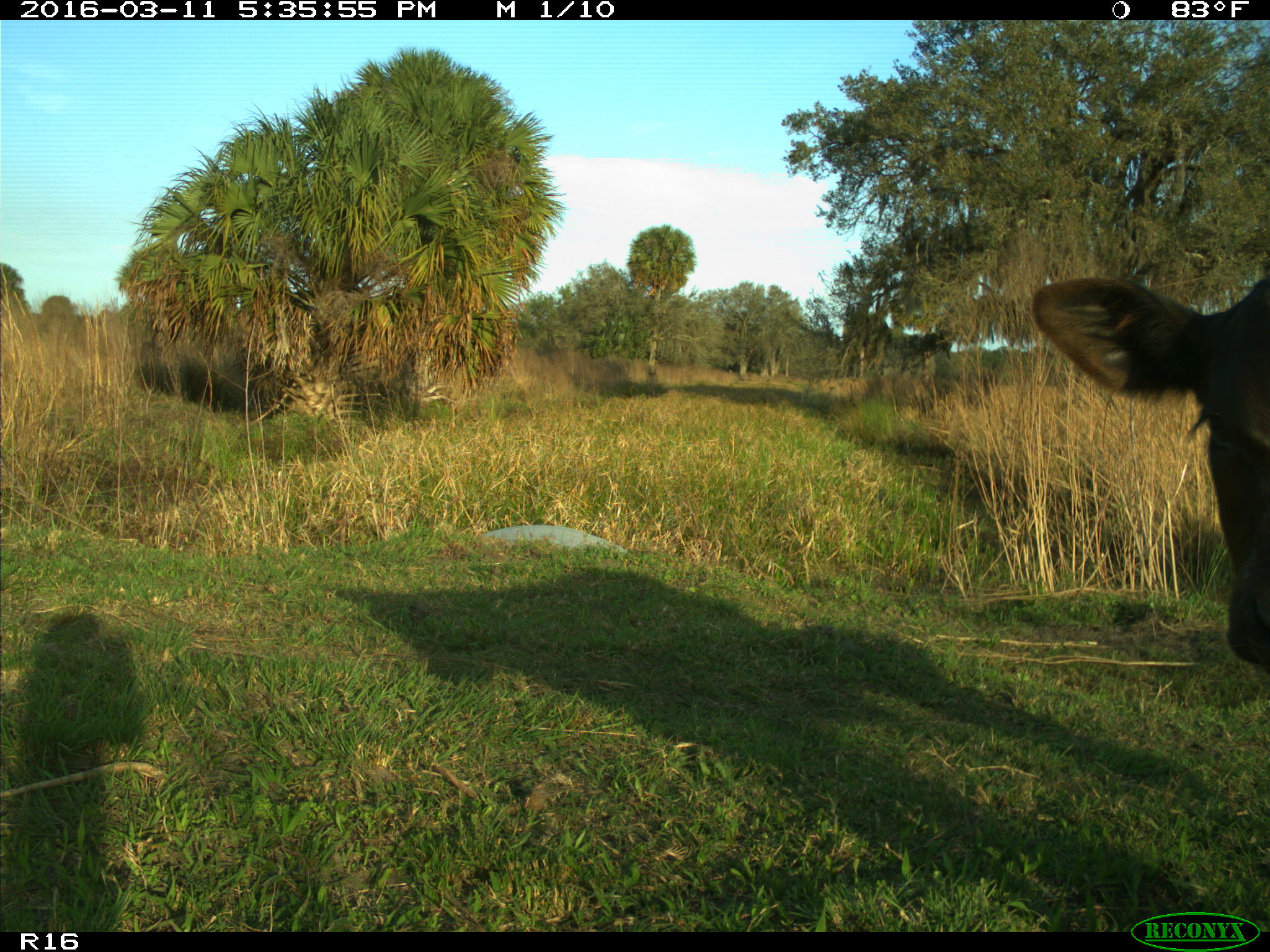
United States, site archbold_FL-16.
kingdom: Animalia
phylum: Chordata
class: Mammalia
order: Artiodactyla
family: Bovidae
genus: Bos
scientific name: Bos taurus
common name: domestic cow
Bos taurus (domestic cow).